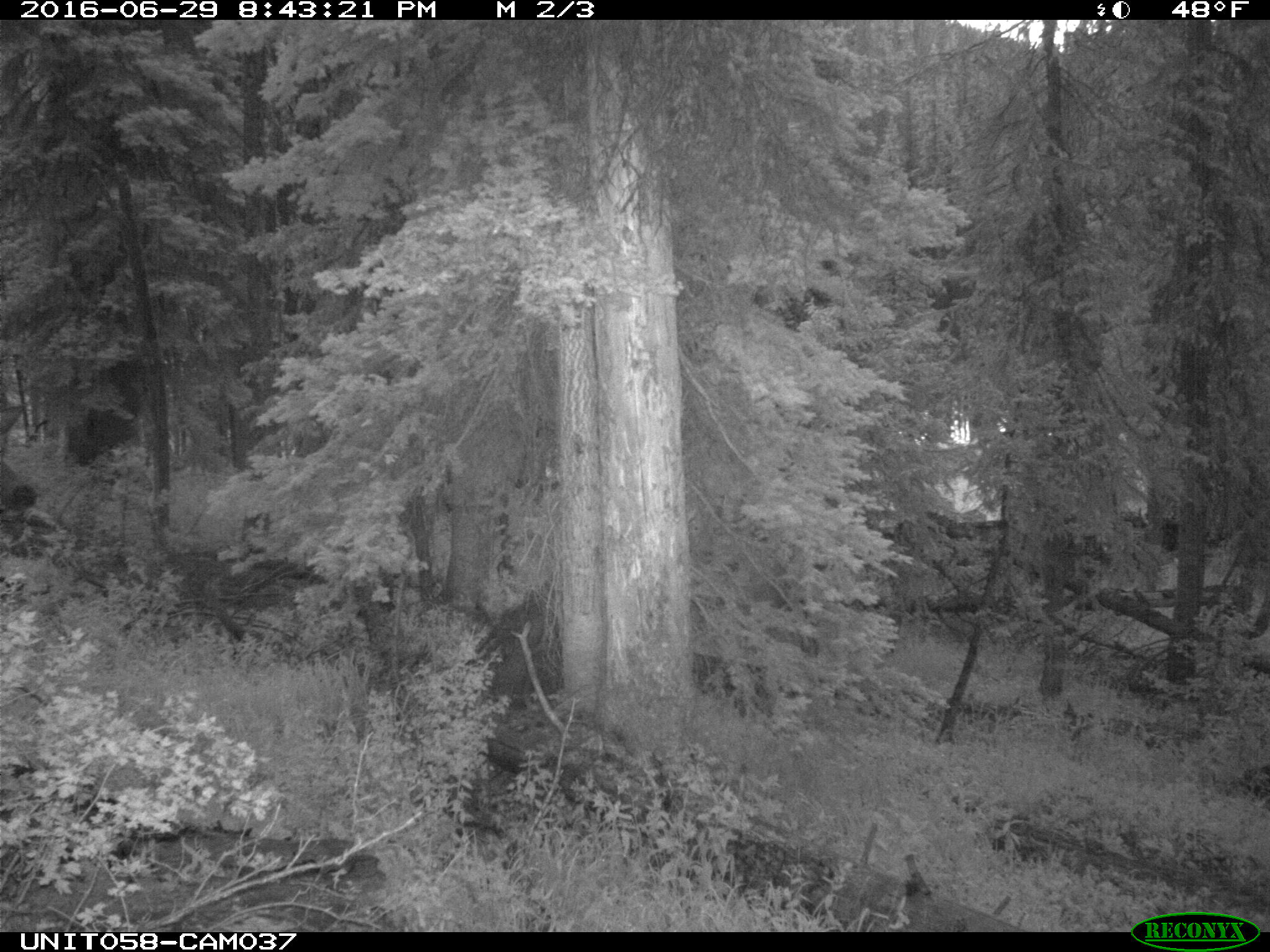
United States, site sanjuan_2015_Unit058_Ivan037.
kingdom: Animalia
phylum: Chordata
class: Mammalia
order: Artiodactyla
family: Cervidae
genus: Cervus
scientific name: Cervus elaphus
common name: red deer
Cervus elaphus (red deer).